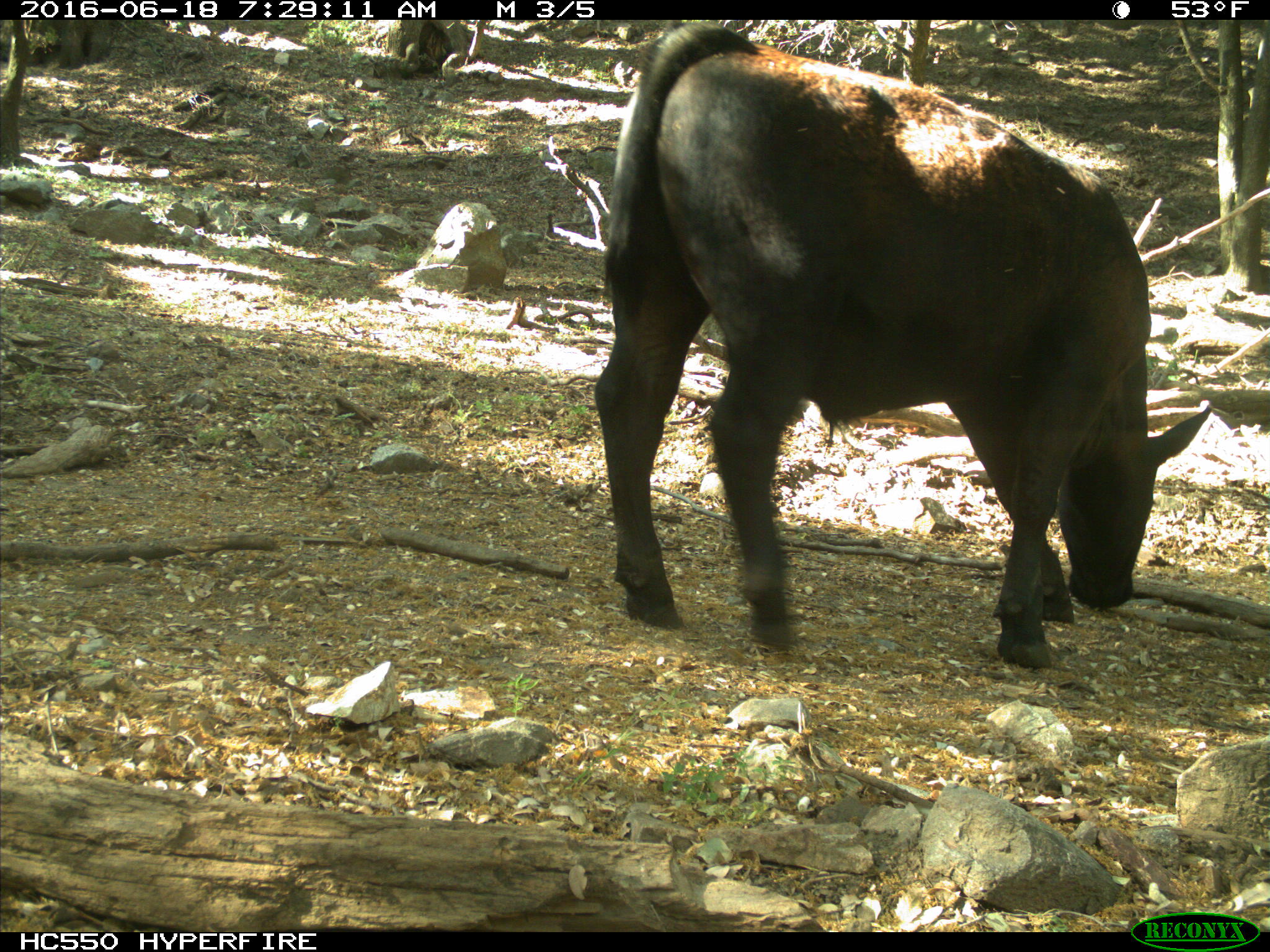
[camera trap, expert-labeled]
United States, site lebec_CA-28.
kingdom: Animalia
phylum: Chordata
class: Mammalia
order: Artiodactyla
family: Bovidae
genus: Bos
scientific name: Bos taurus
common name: domestic cow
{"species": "Bos taurus (domestic cow)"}